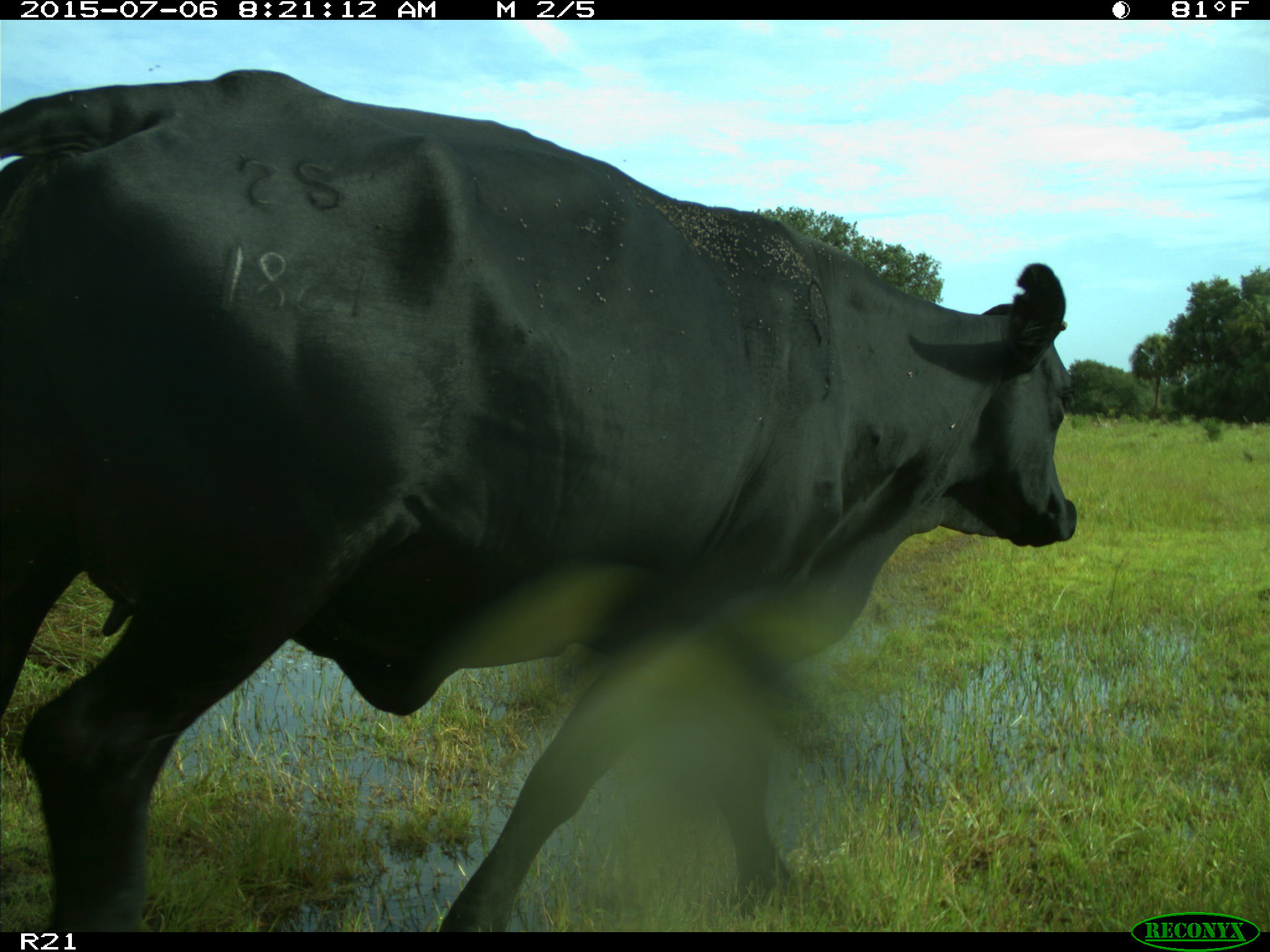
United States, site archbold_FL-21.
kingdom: Animalia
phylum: Chordata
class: Mammalia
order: Artiodactyla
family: Bovidae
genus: Bos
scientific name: Bos taurus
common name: domestic cow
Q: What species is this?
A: Bos taurus (domestic cow).